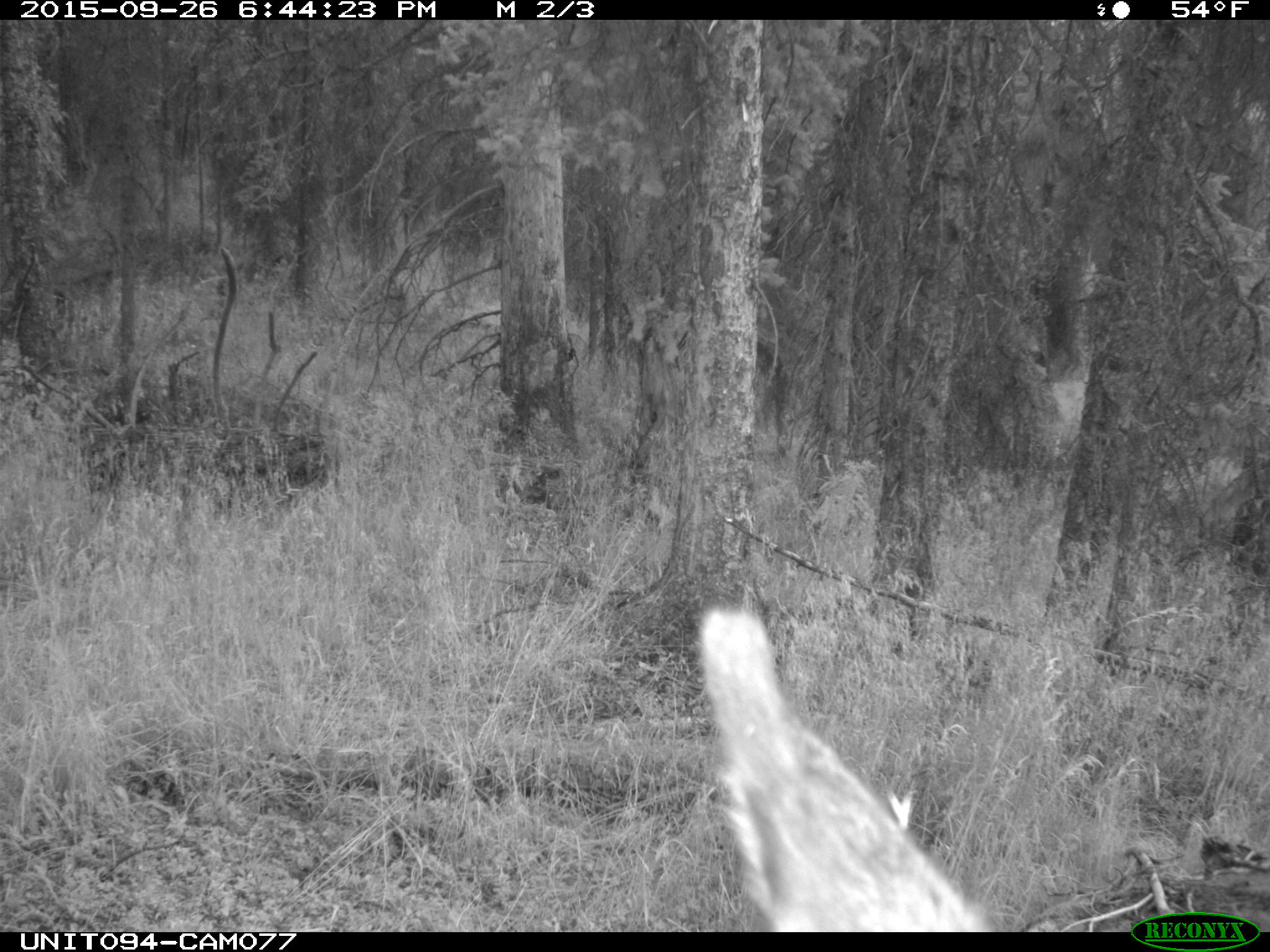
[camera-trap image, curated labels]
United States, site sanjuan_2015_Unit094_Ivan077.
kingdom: Animalia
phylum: Chordata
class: Mammalia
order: Artiodactyla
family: Cervidae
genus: Cervus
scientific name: Cervus elaphus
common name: red deer